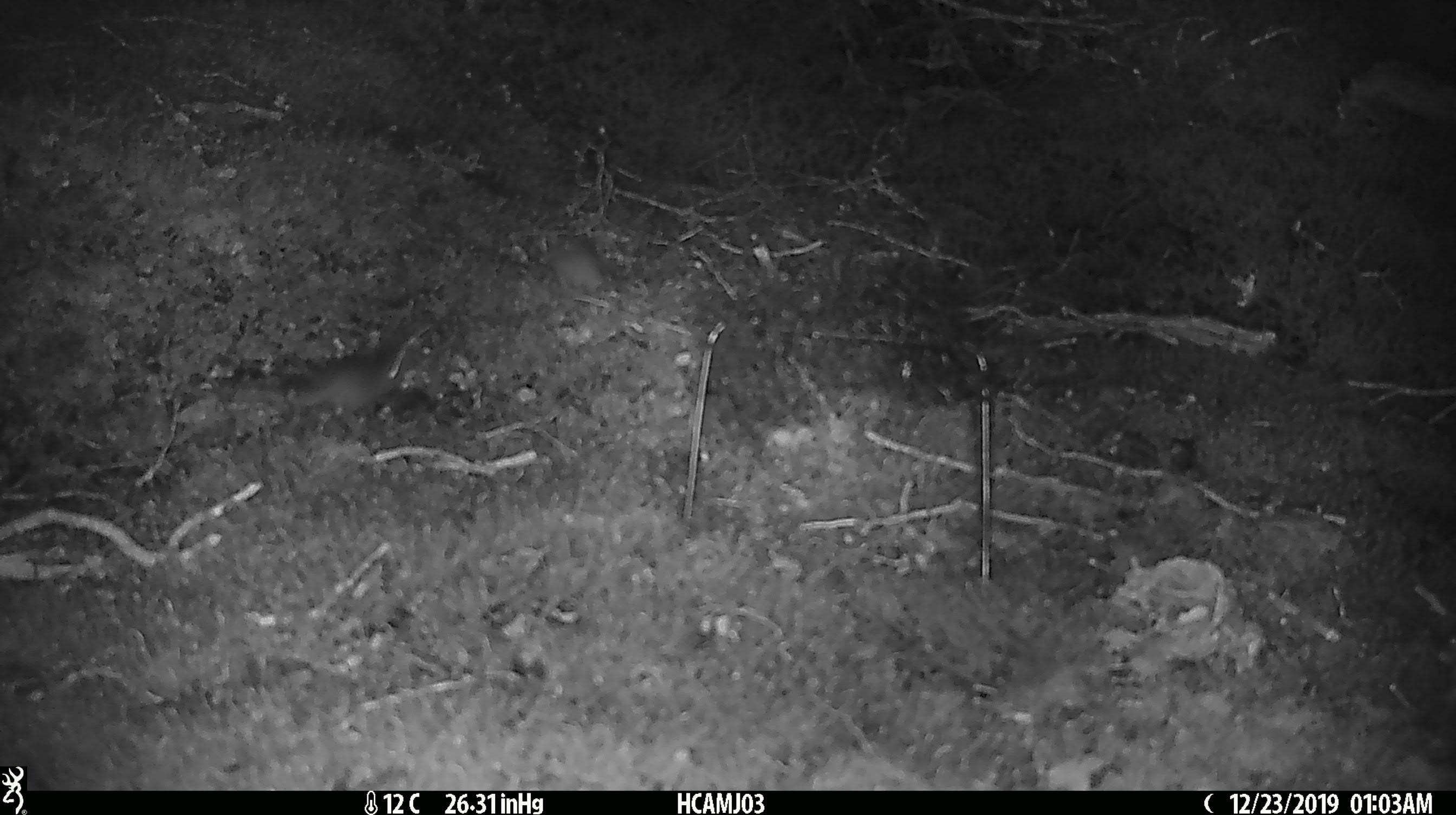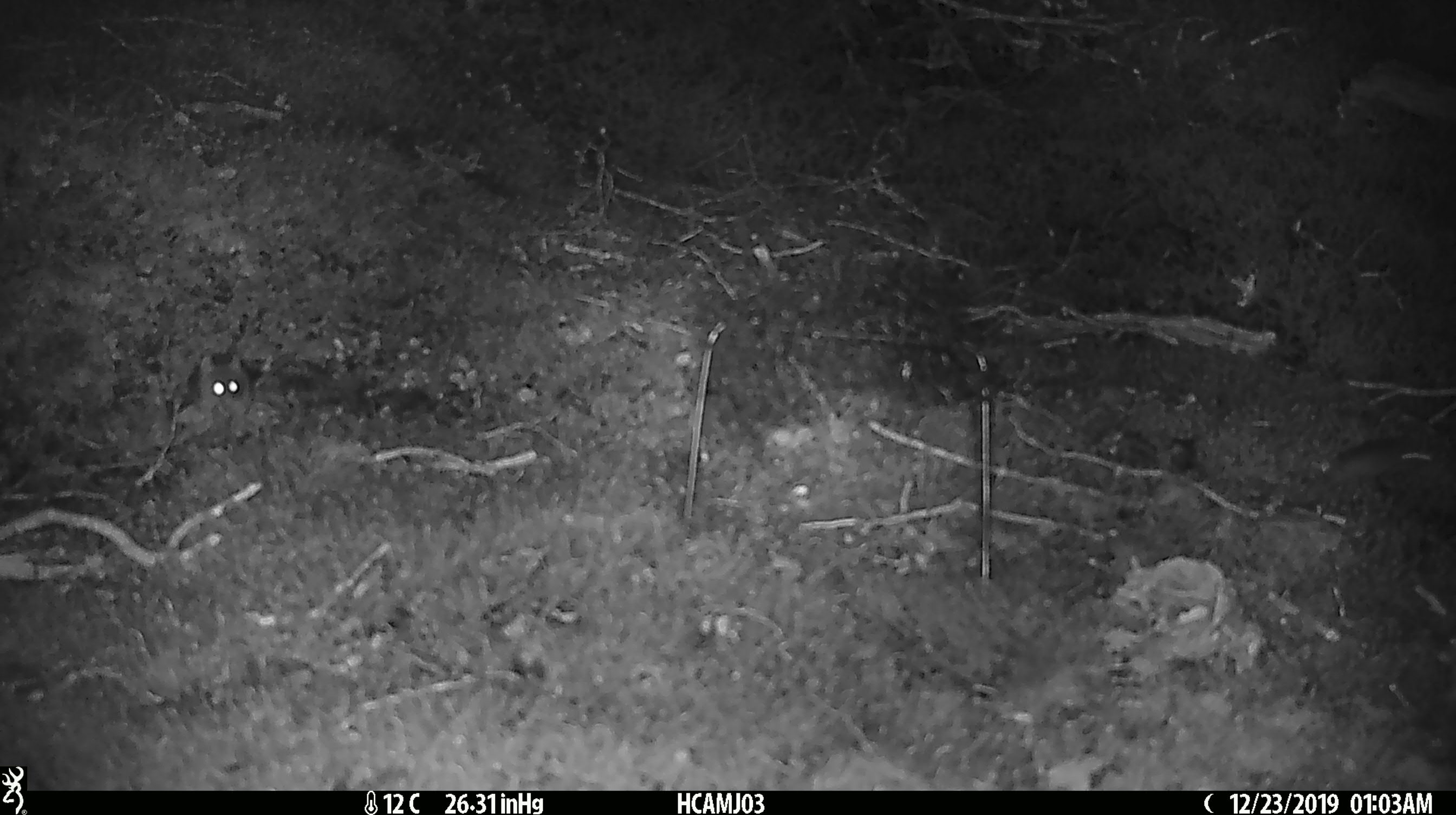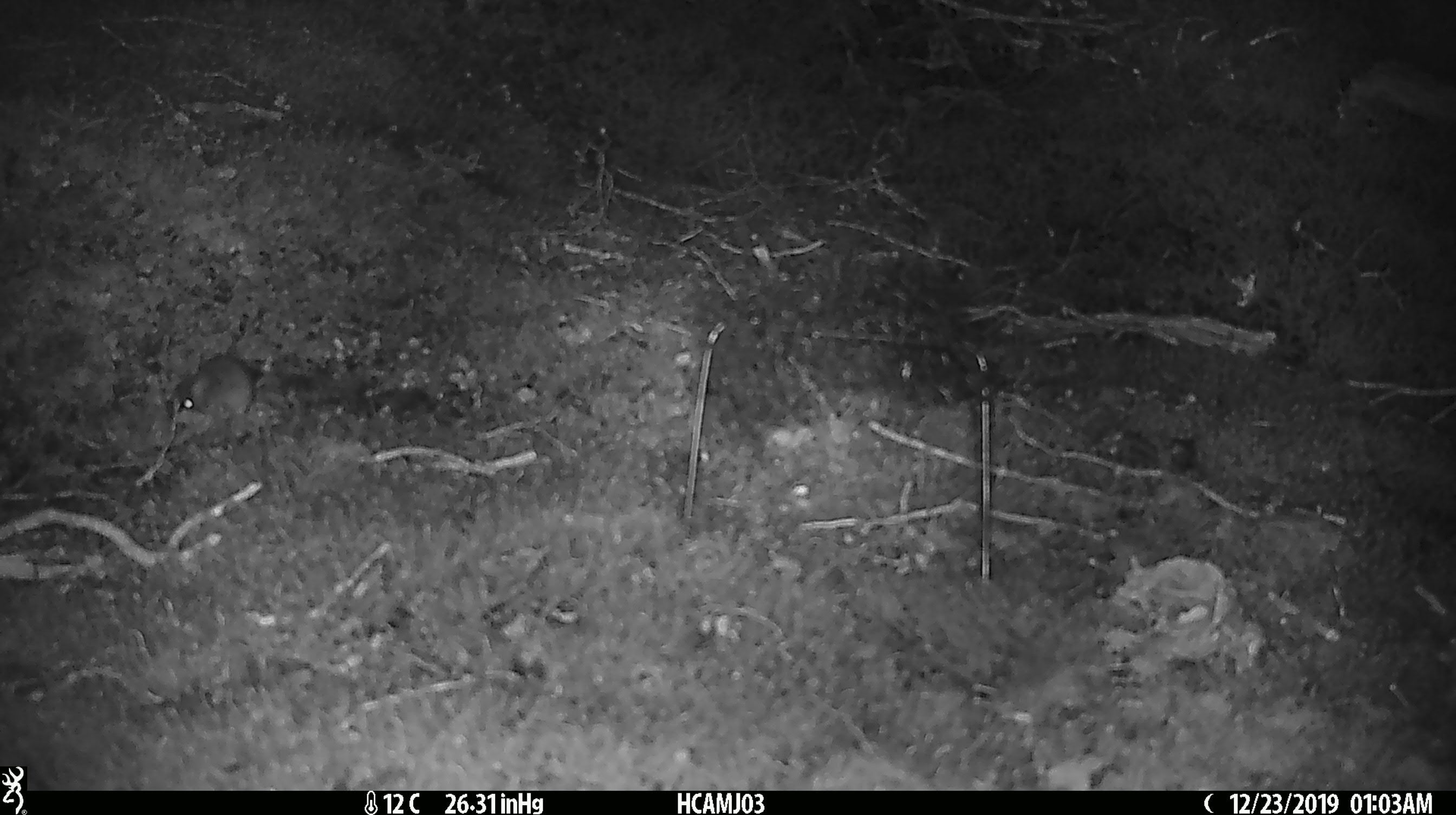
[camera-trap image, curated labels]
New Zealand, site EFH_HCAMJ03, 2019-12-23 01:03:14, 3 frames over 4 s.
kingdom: Animalia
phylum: Chordata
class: Mammalia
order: Rodentia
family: Muridae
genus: Mus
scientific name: Mus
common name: mouse